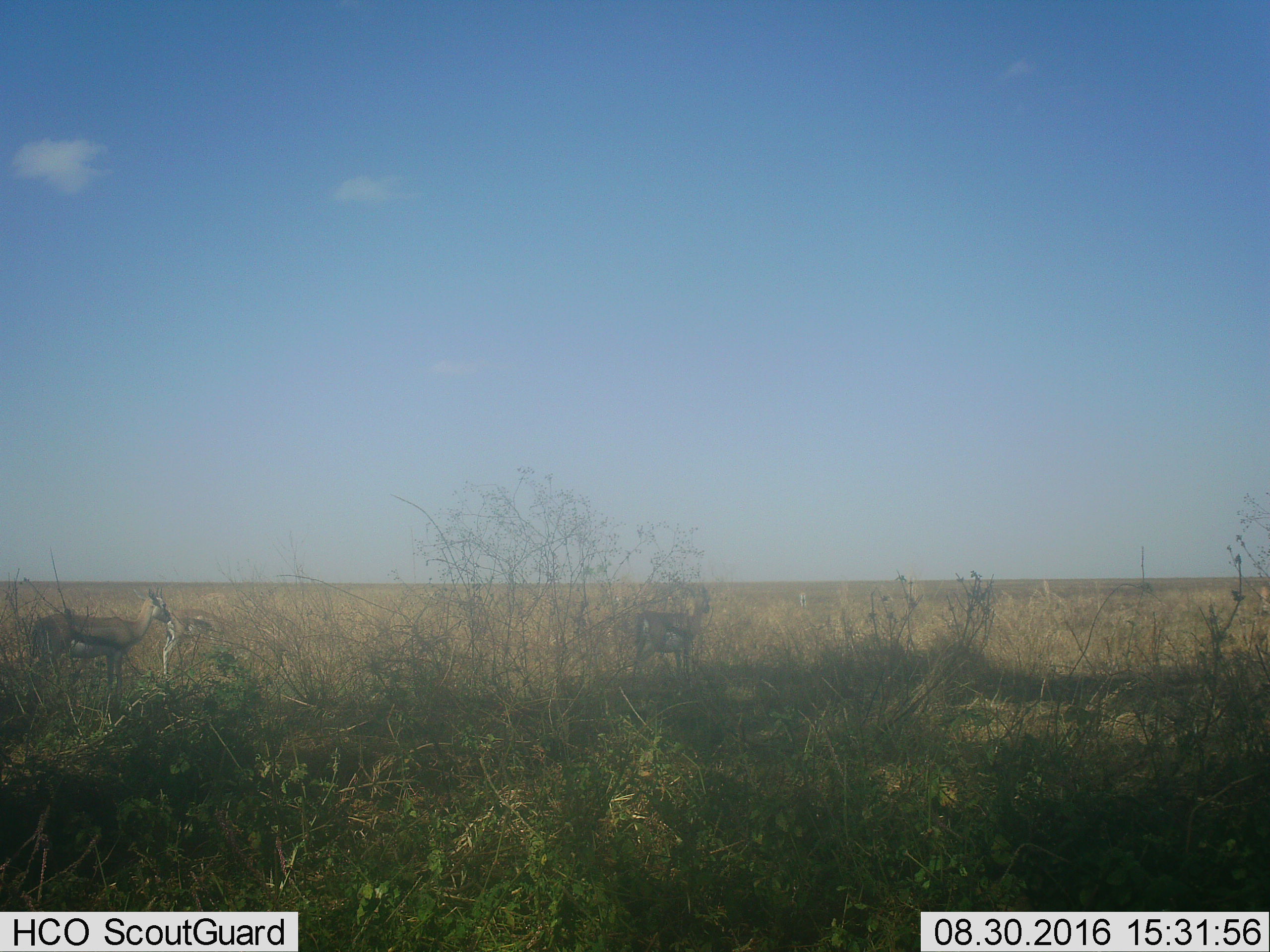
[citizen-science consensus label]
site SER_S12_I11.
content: unidentified animal